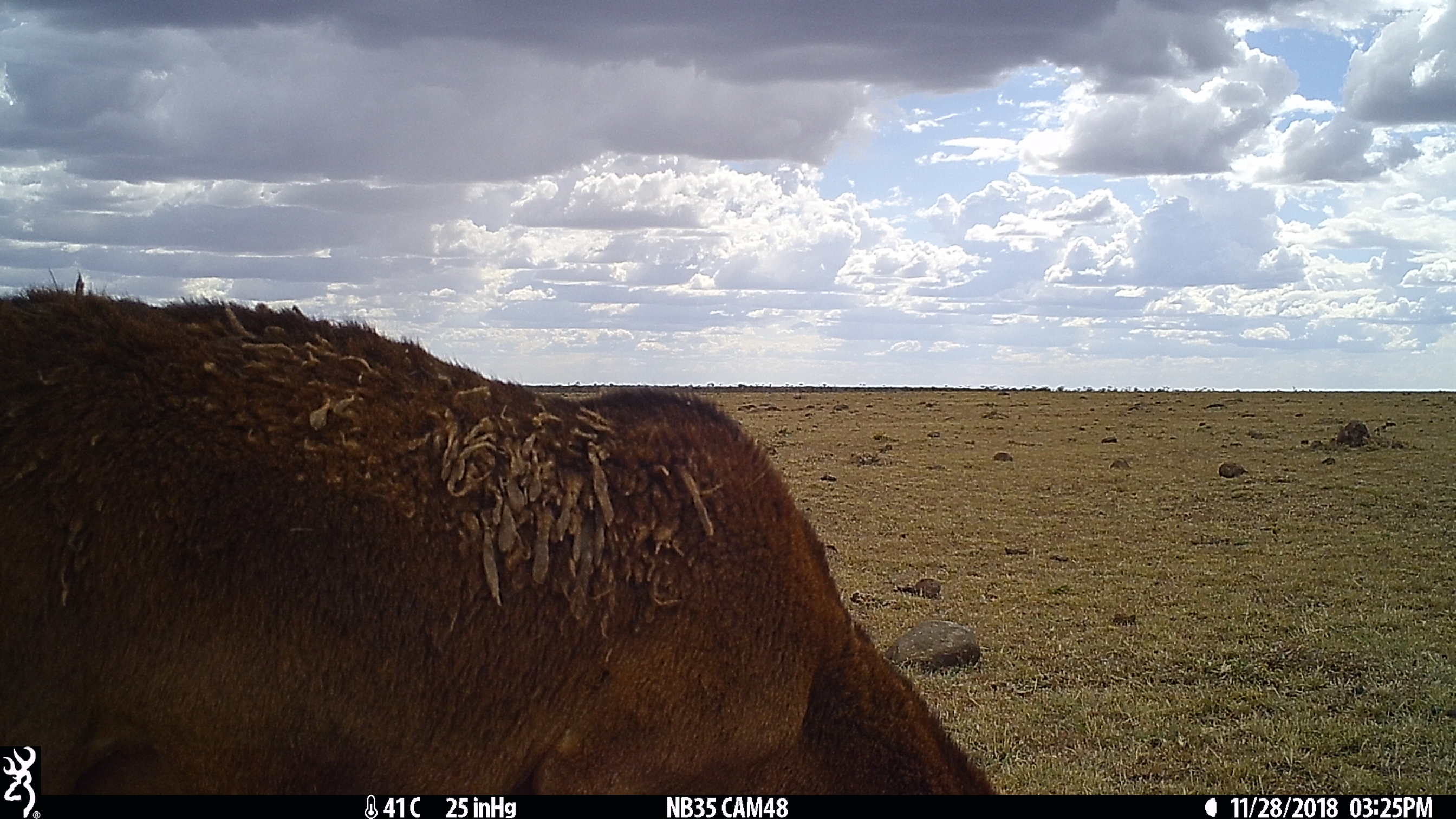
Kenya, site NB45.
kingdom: Animalia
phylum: Chordata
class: Mammalia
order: Artiodactyla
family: Bovidae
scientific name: Bovidae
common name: sheep or goat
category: shoat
Shoat (sheep or goat) (Bovidae).